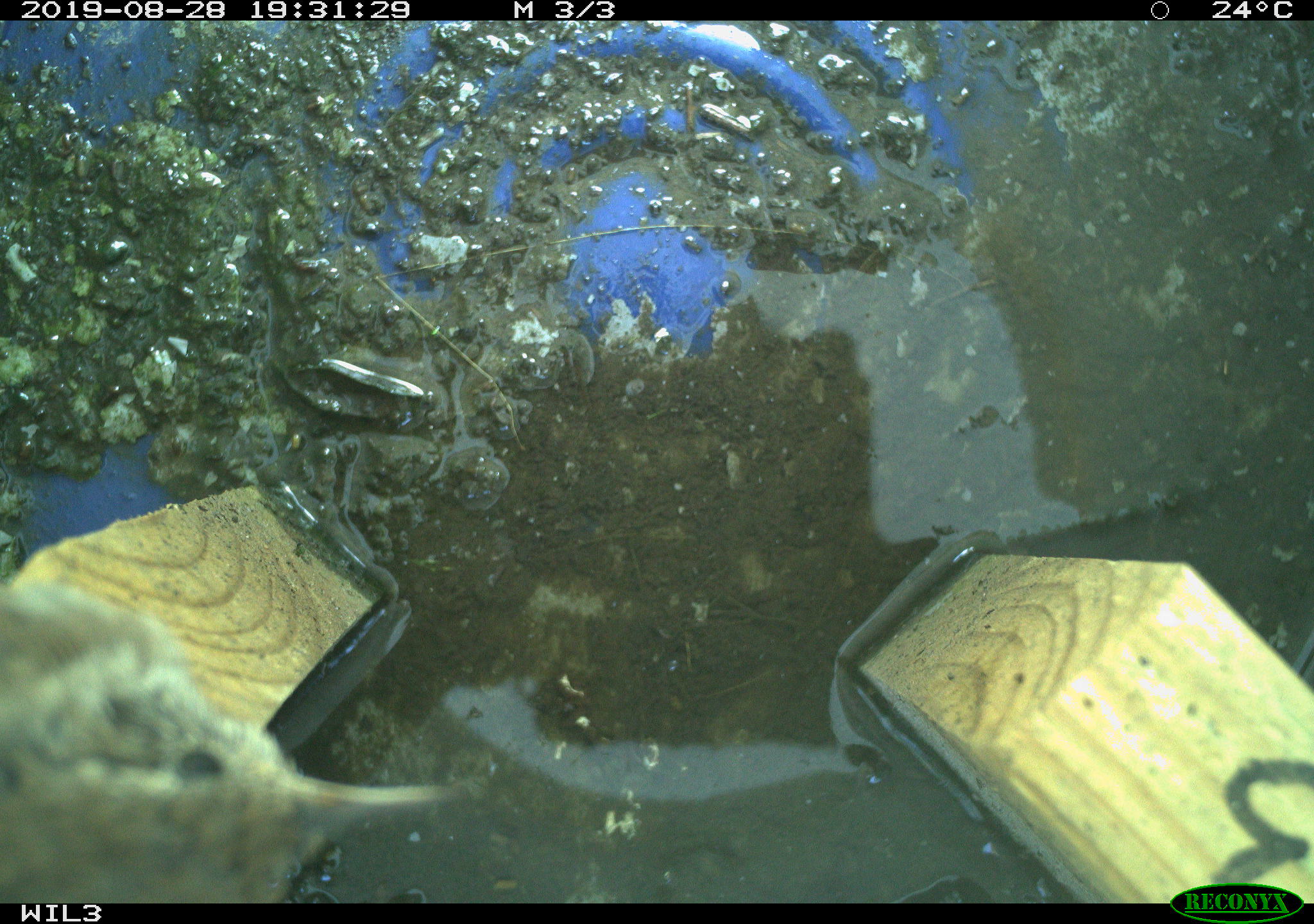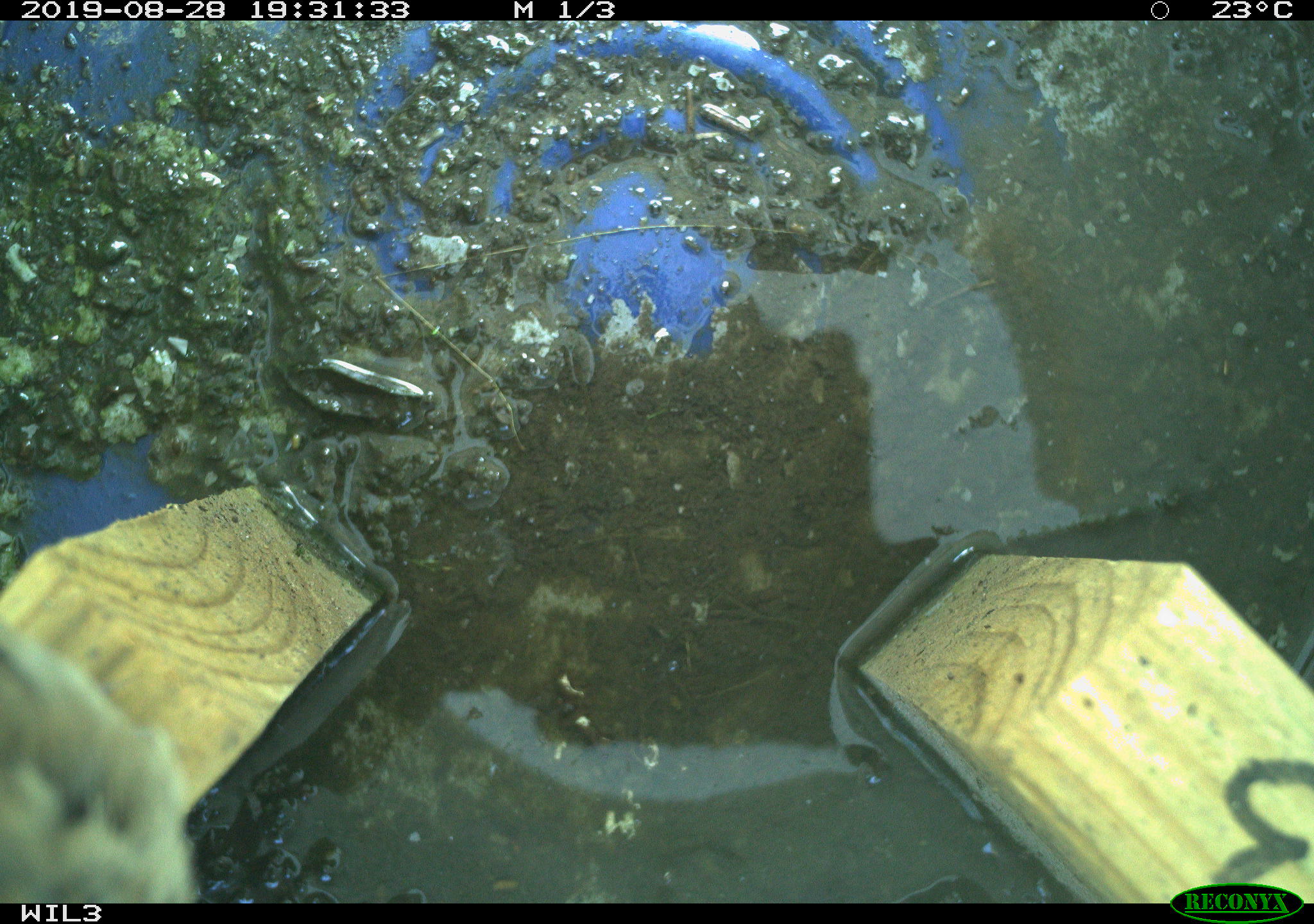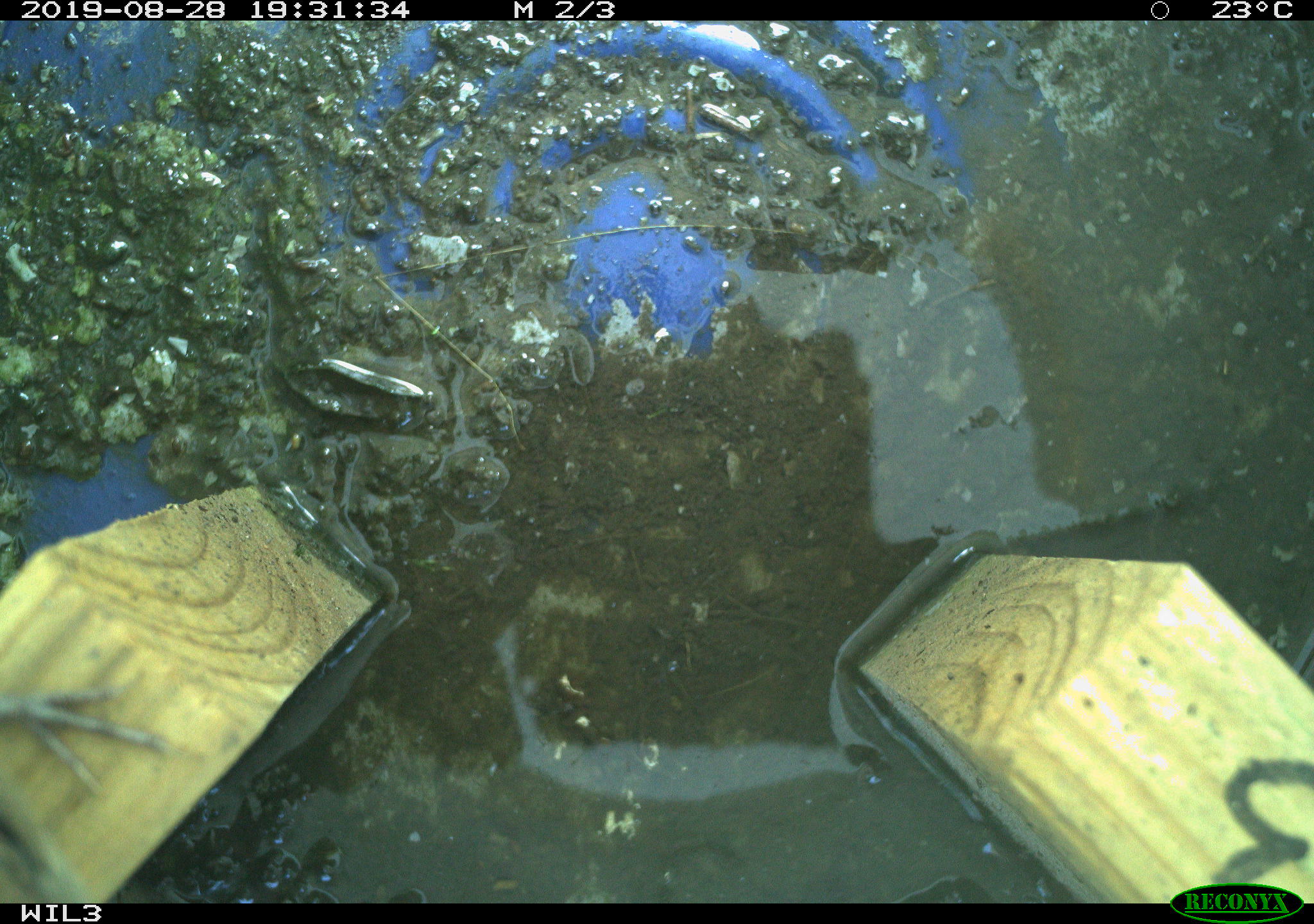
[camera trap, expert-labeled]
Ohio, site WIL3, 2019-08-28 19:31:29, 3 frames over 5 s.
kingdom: Animalia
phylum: Chordata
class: Aves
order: Passeriformes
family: Troglodytidae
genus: Troglodytes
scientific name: Troglodytes aedon aedon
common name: northern house wren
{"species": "northern house wren (Troglodytes aedon aedon)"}